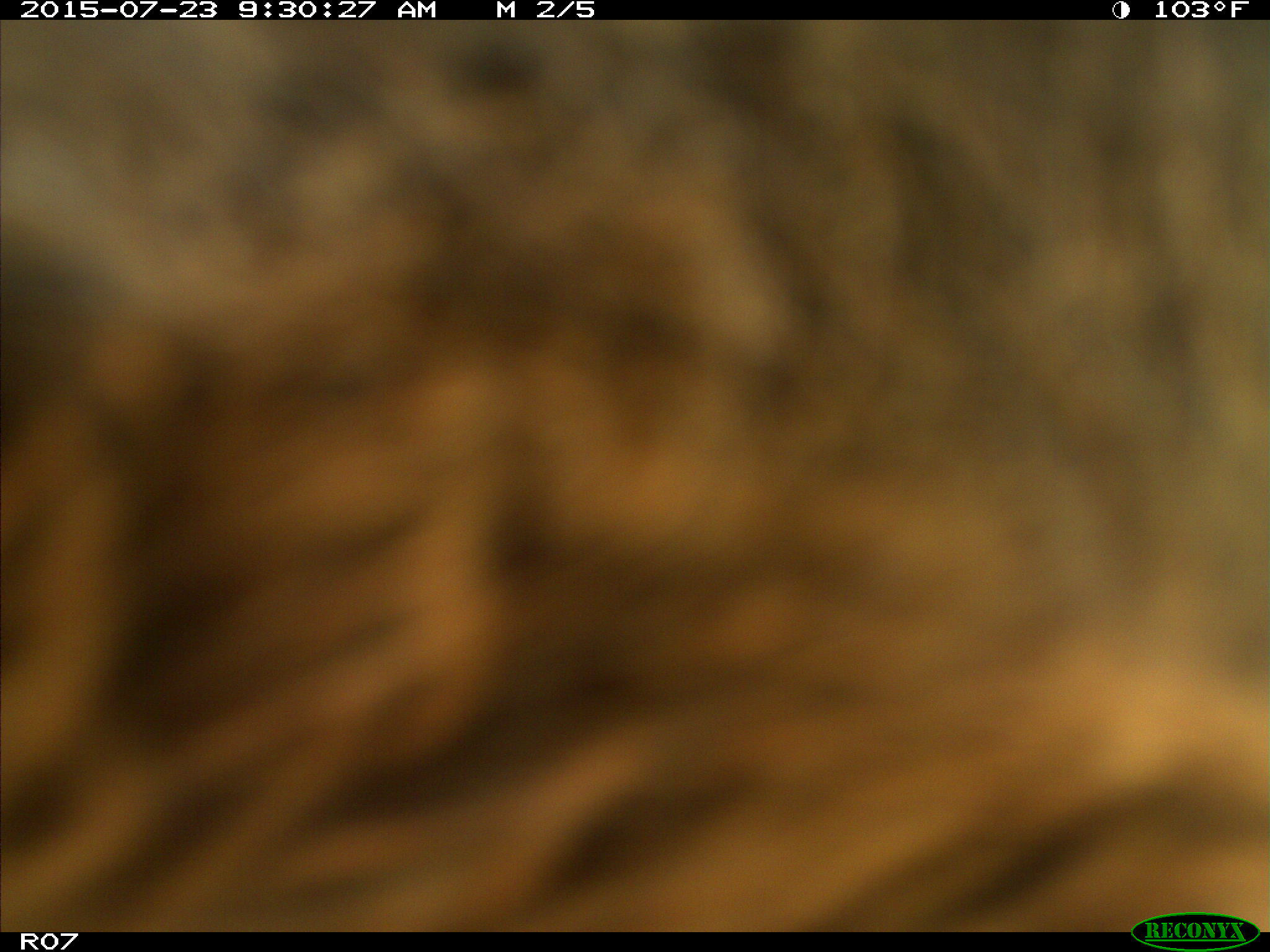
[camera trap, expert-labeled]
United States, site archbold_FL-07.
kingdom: Animalia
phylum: Chordata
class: Mammalia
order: Artiodactyla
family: Bovidae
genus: Bos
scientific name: Bos taurus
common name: domestic cow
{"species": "Bos taurus (domestic cow)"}